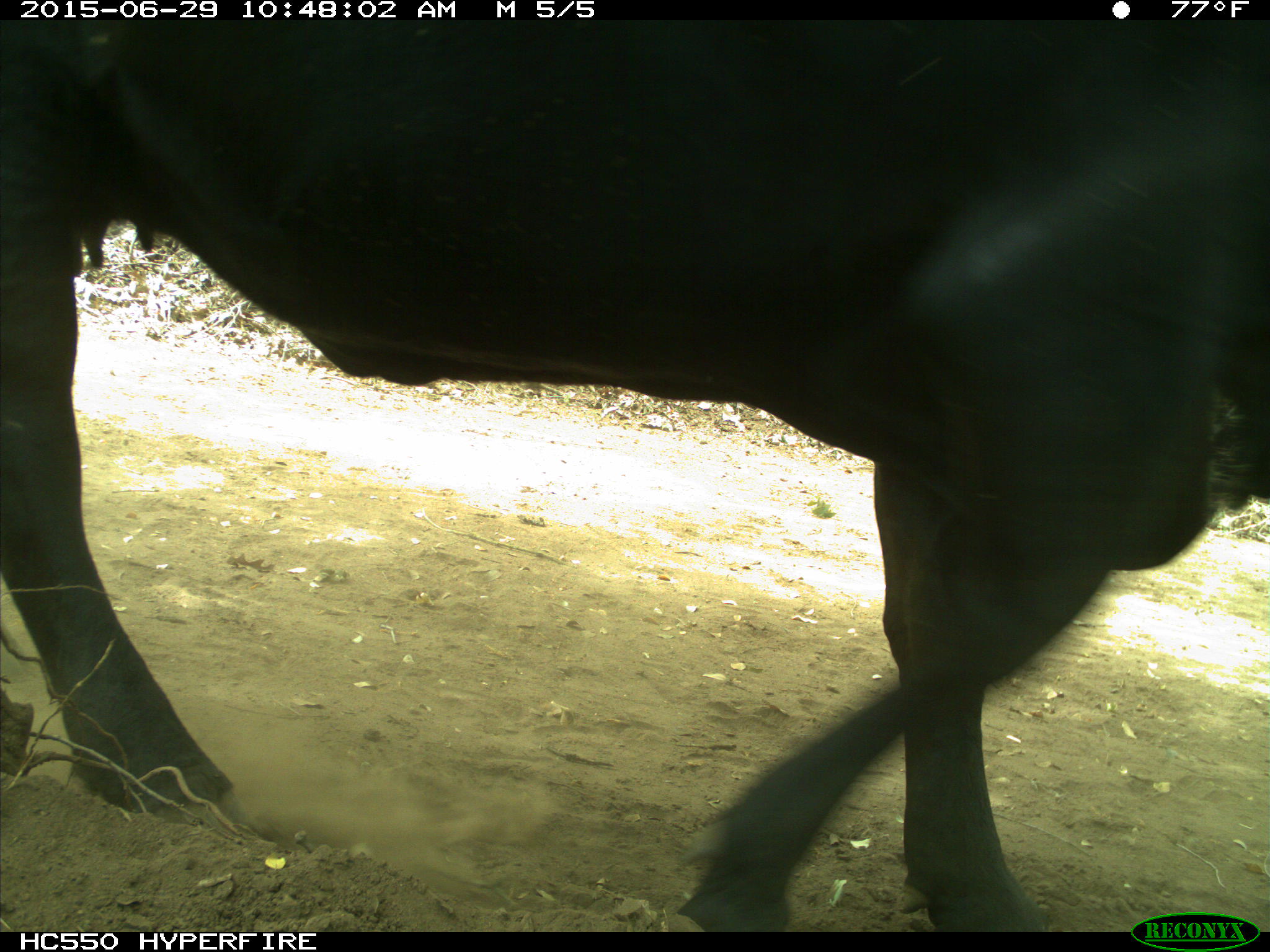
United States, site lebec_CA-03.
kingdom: Animalia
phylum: Chordata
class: Mammalia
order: Artiodactyla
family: Bovidae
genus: Bos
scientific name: Bos taurus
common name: domestic cow